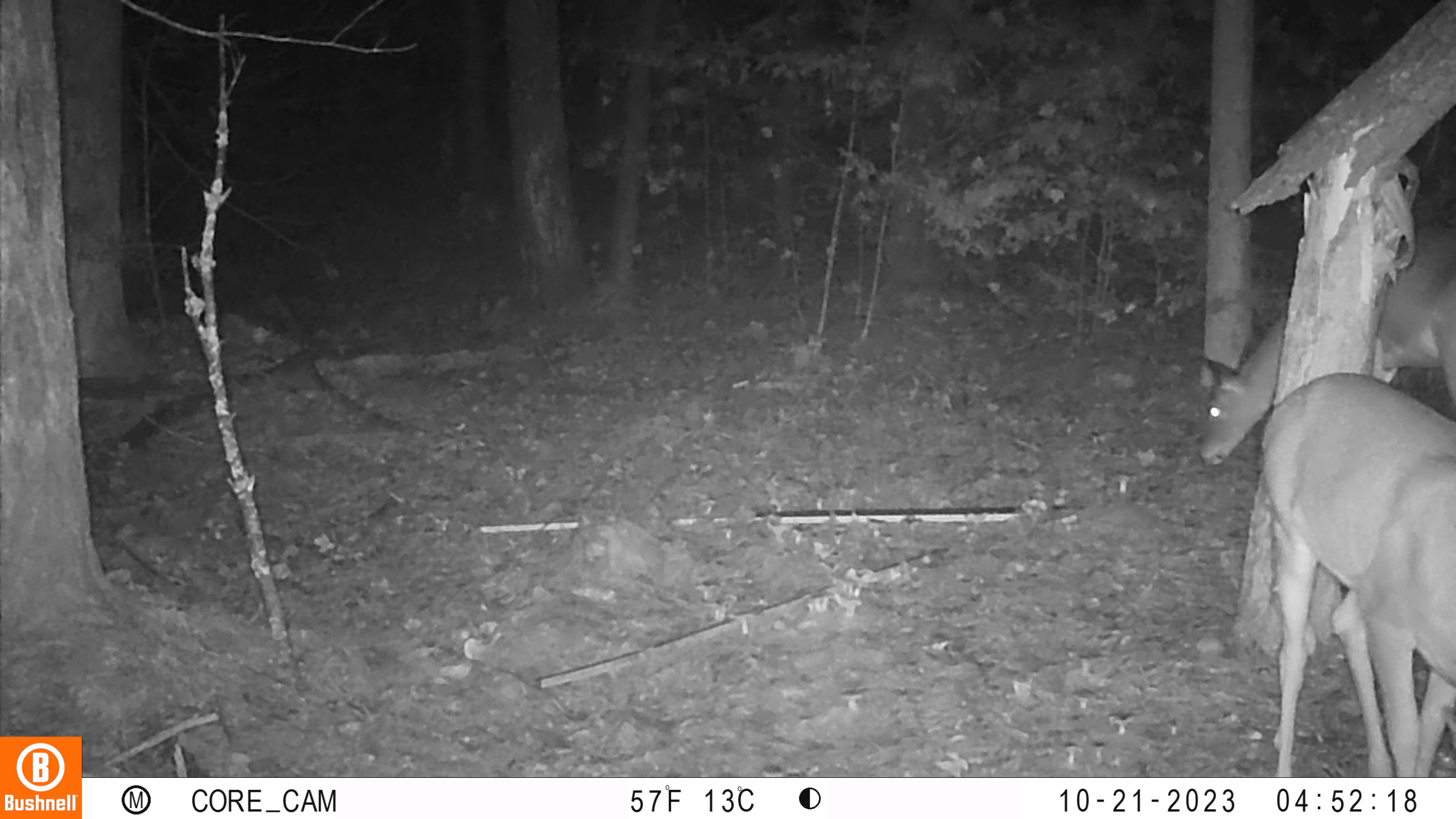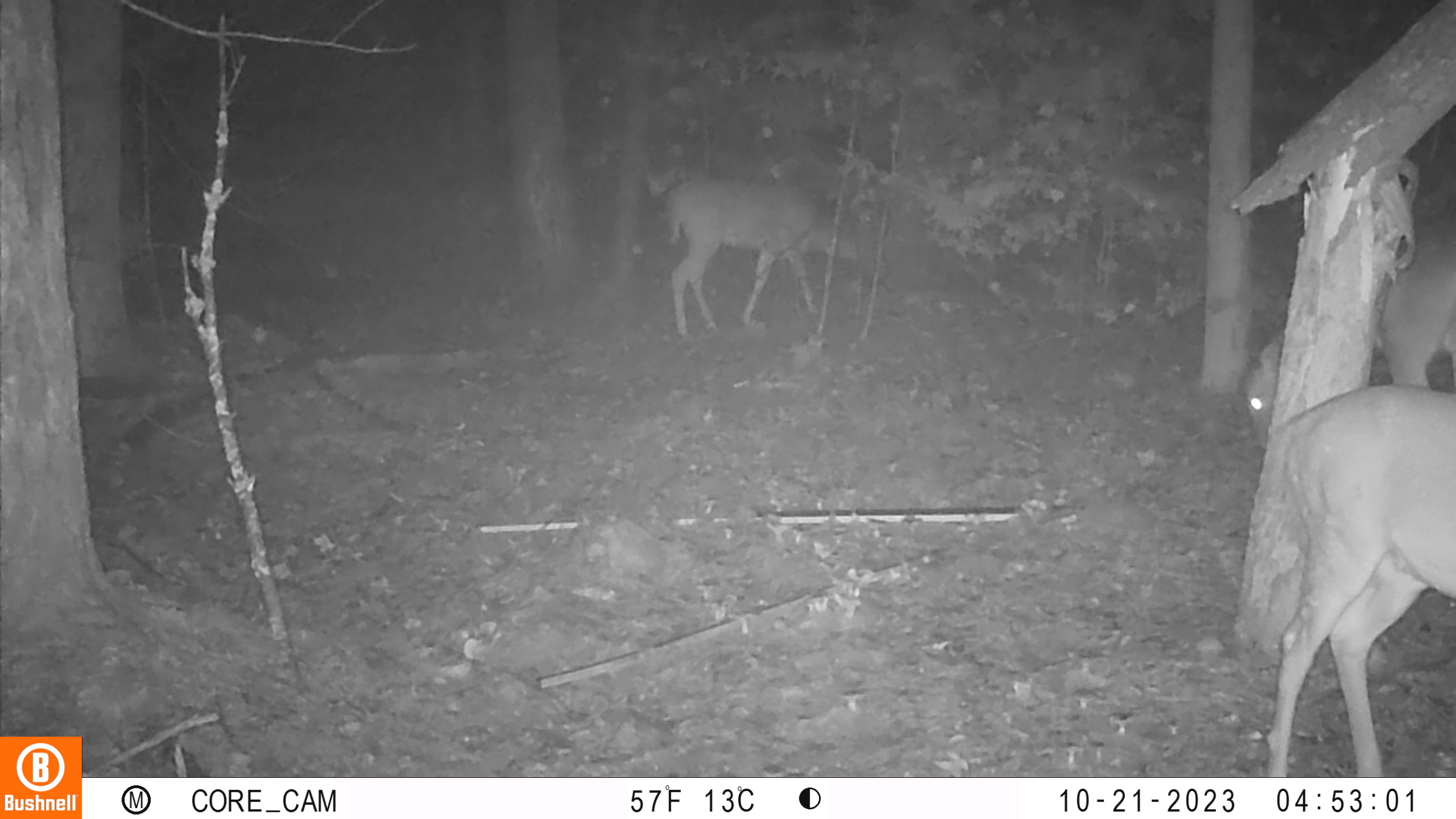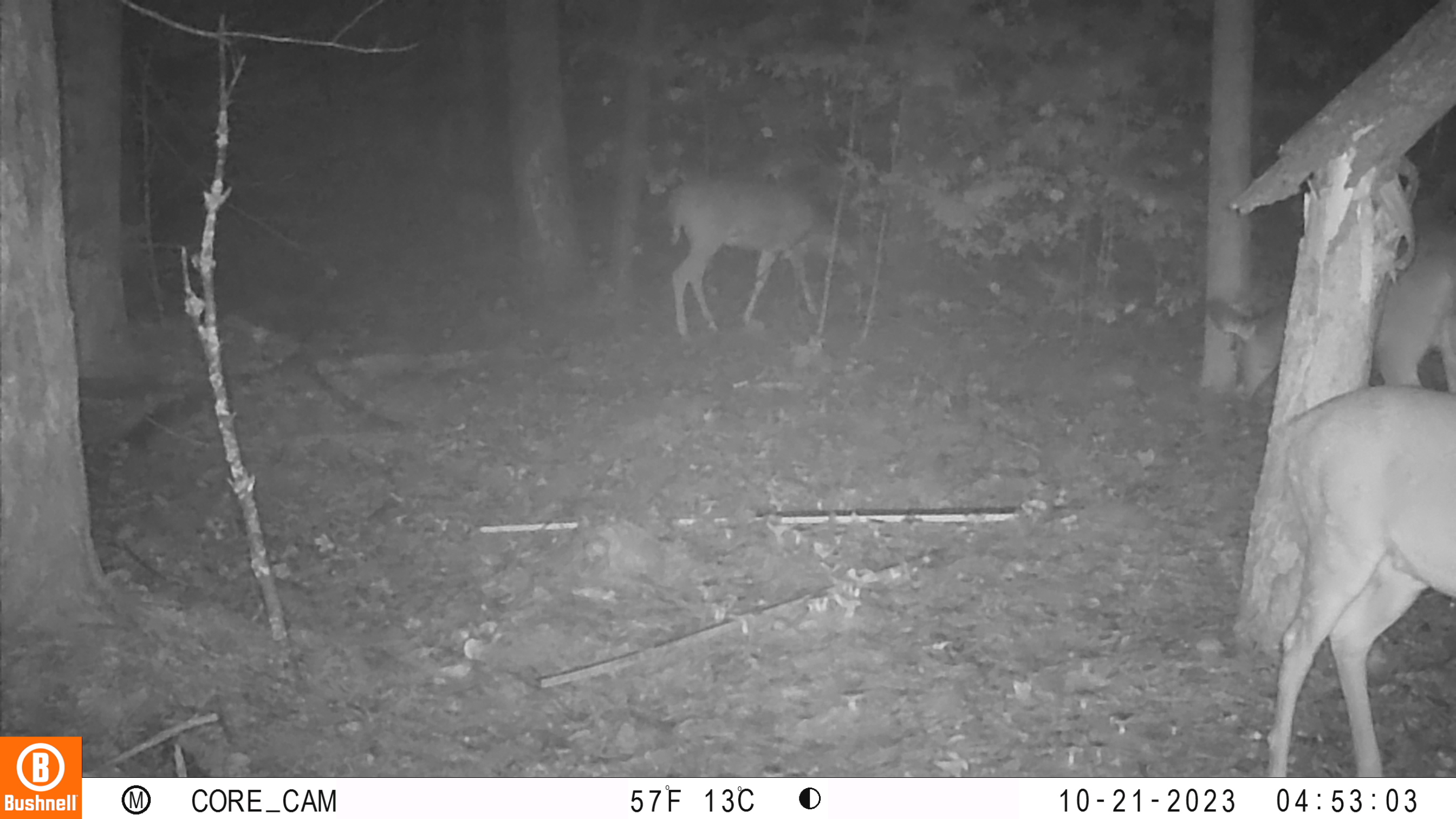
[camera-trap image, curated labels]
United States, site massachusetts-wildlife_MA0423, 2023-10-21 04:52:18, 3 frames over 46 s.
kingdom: Animalia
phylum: Chordata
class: Mammalia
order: Artiodactyla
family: Cervidae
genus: Odocoileus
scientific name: Odocoileus virginianus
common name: white-tailed deer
White-tailed deer (Odocoileus virginianus).